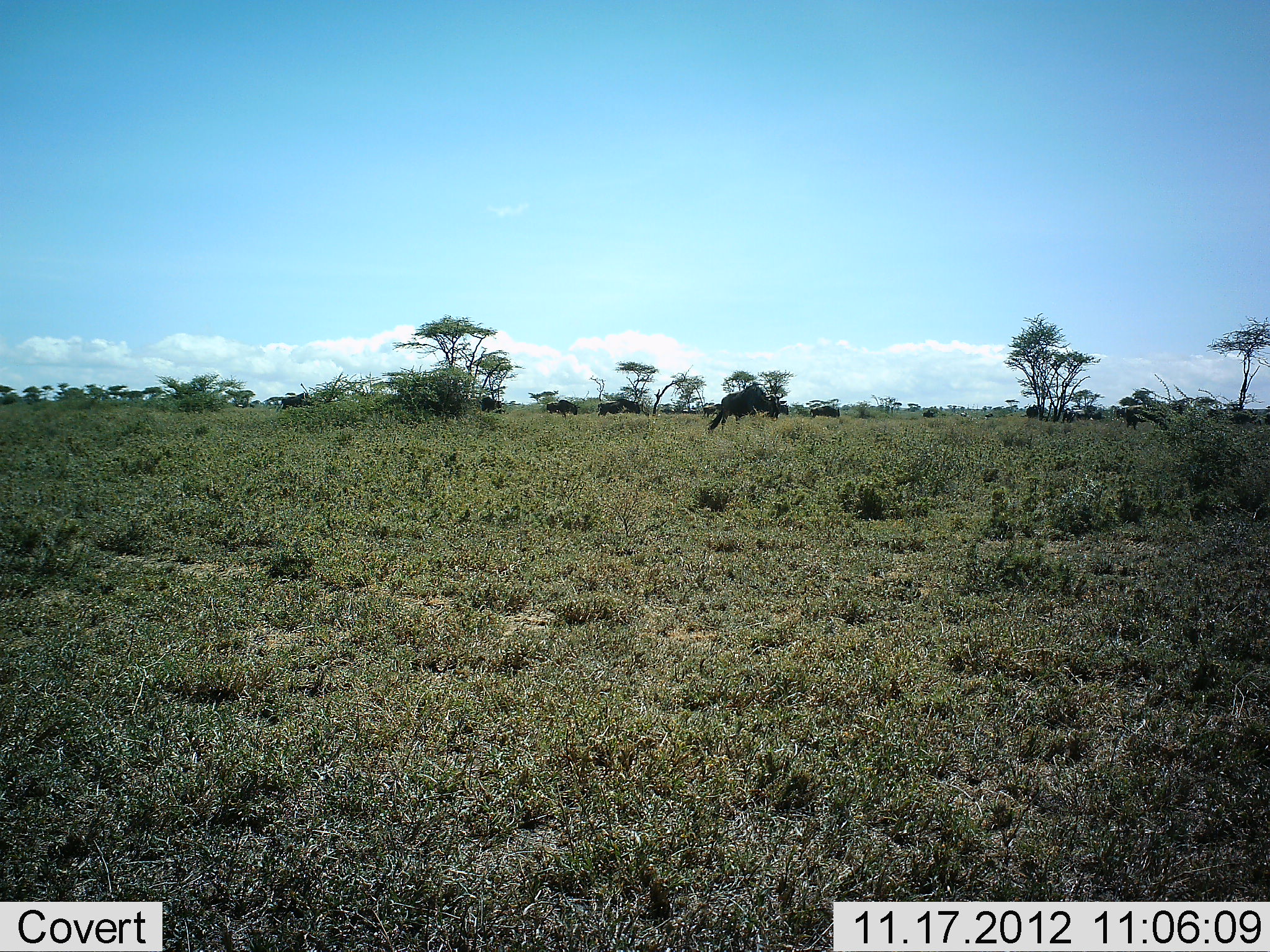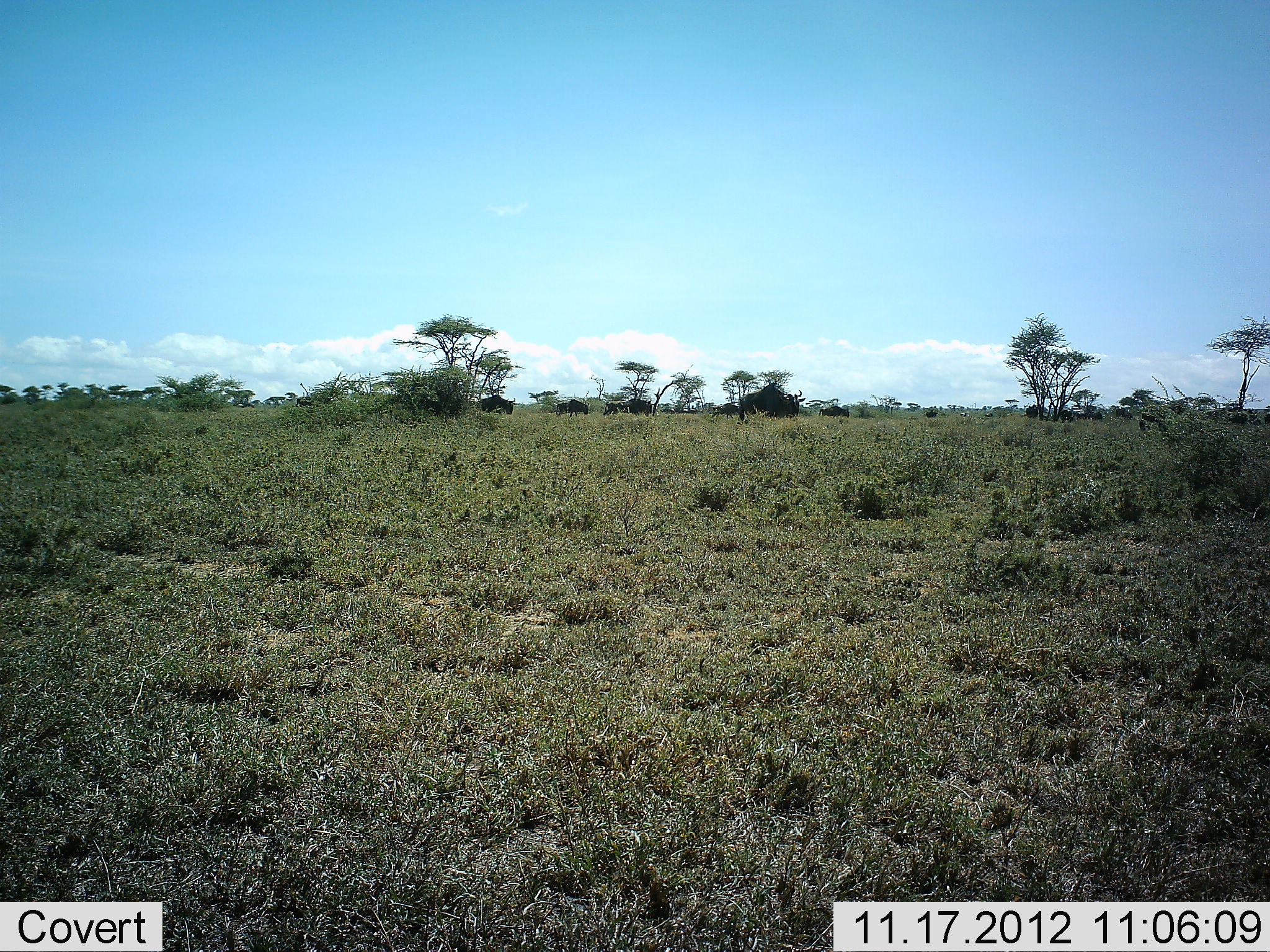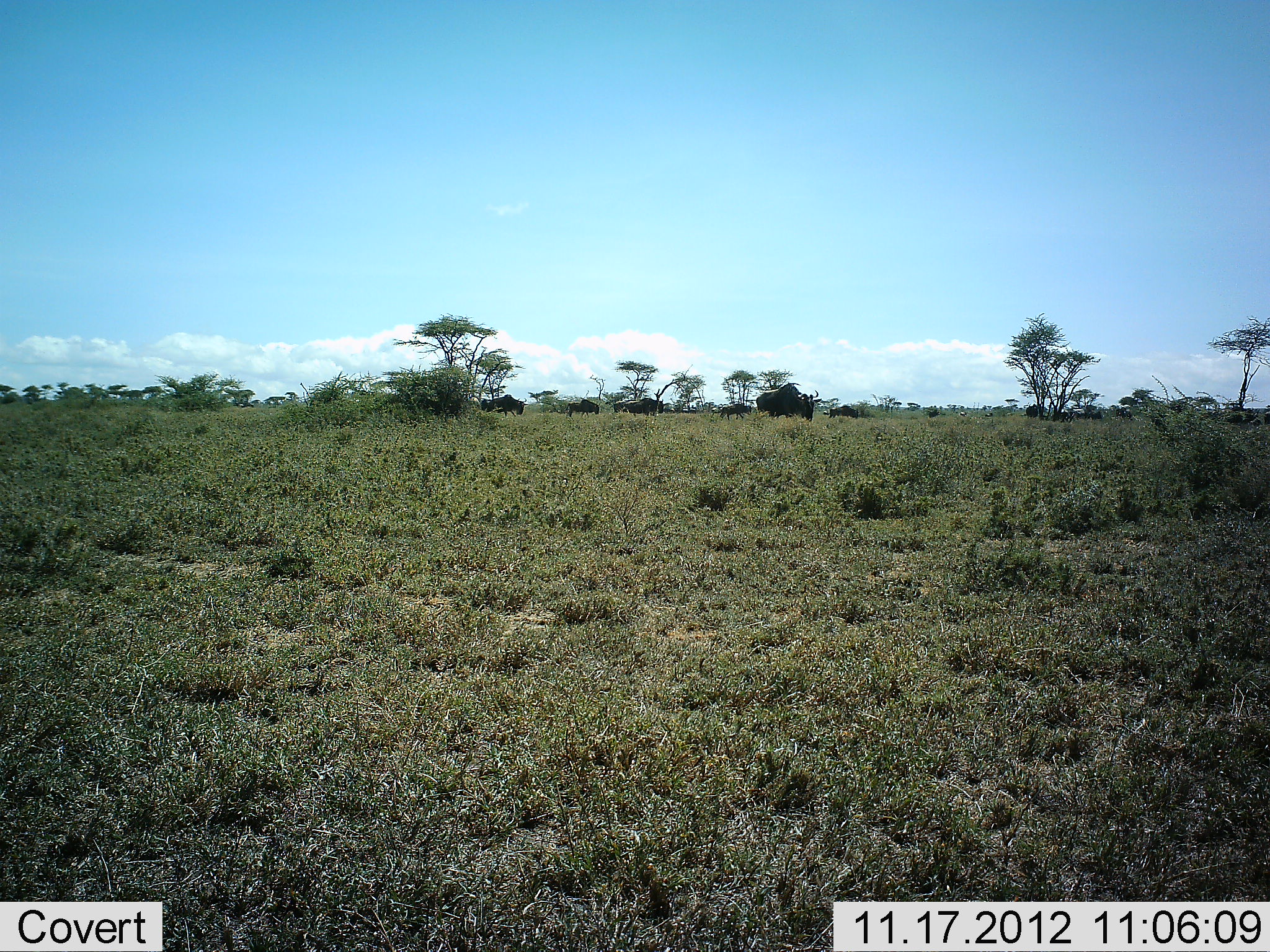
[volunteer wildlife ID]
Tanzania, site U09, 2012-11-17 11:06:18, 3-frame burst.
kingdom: Animalia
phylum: Chordata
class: Mammalia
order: Artiodactyla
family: Bovidae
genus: Connochaetes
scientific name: Connochaetes taurinus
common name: blue wildebeest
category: wildebeest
Wildebeest (blue wildebeest) (Connochaetes taurinus), count 11-50. Behavior (volunteer vote fractions): standing 0%, resting 0%, moving 100%, interacting 0%. Young present (vote fraction): 10%. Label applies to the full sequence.